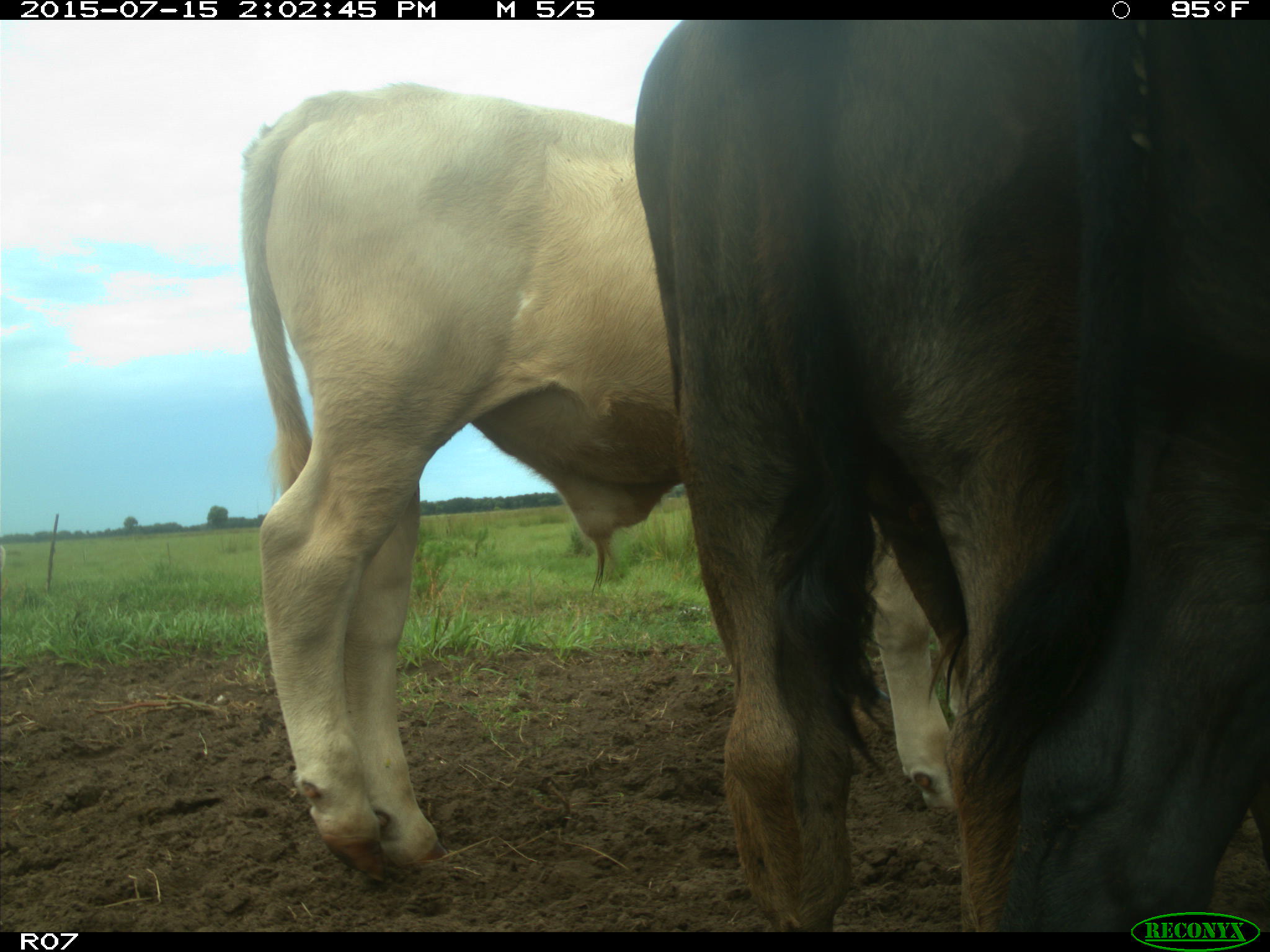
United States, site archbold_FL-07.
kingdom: Animalia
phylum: Chordata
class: Mammalia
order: Artiodactyla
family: Bovidae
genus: Bos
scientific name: Bos taurus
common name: domestic cow